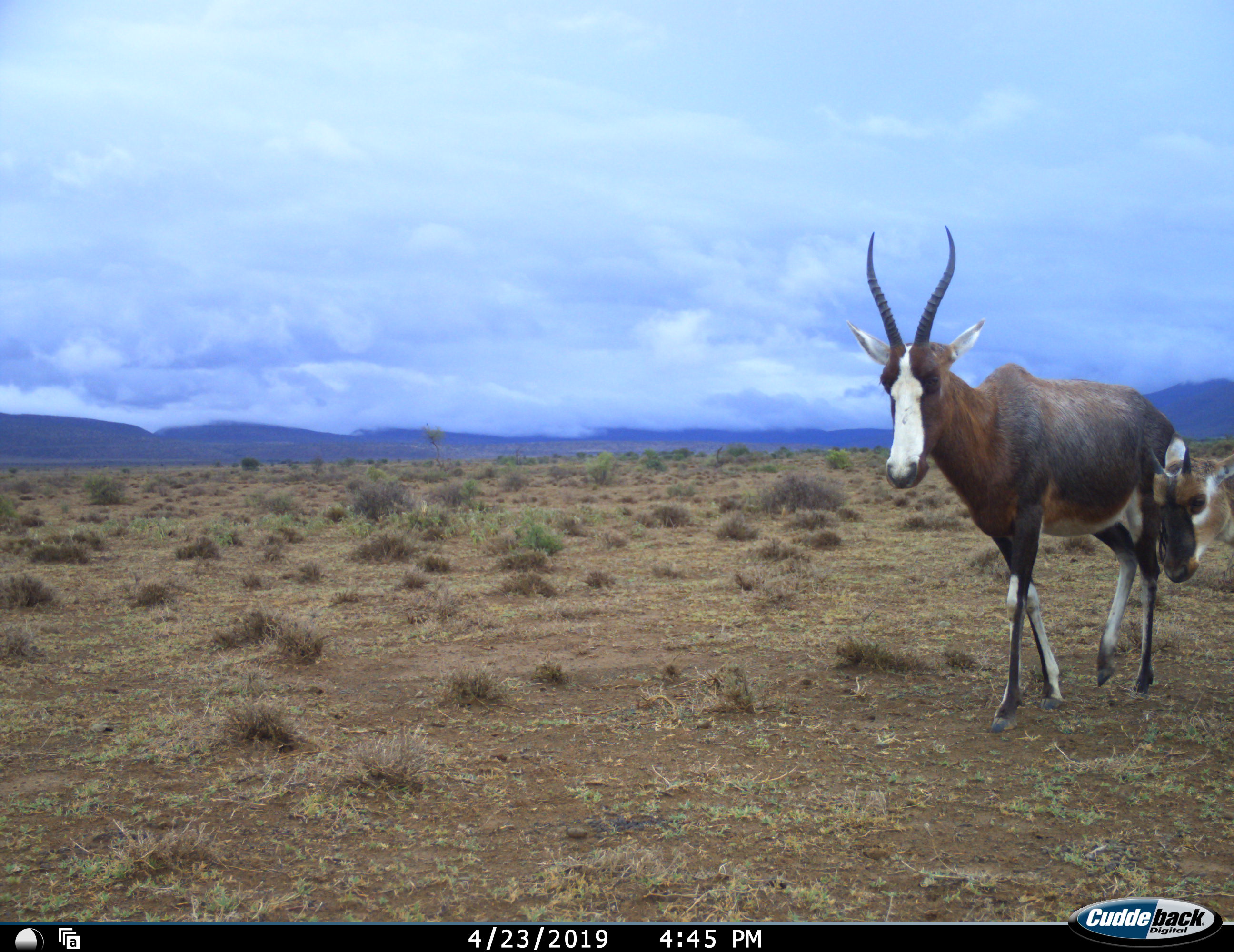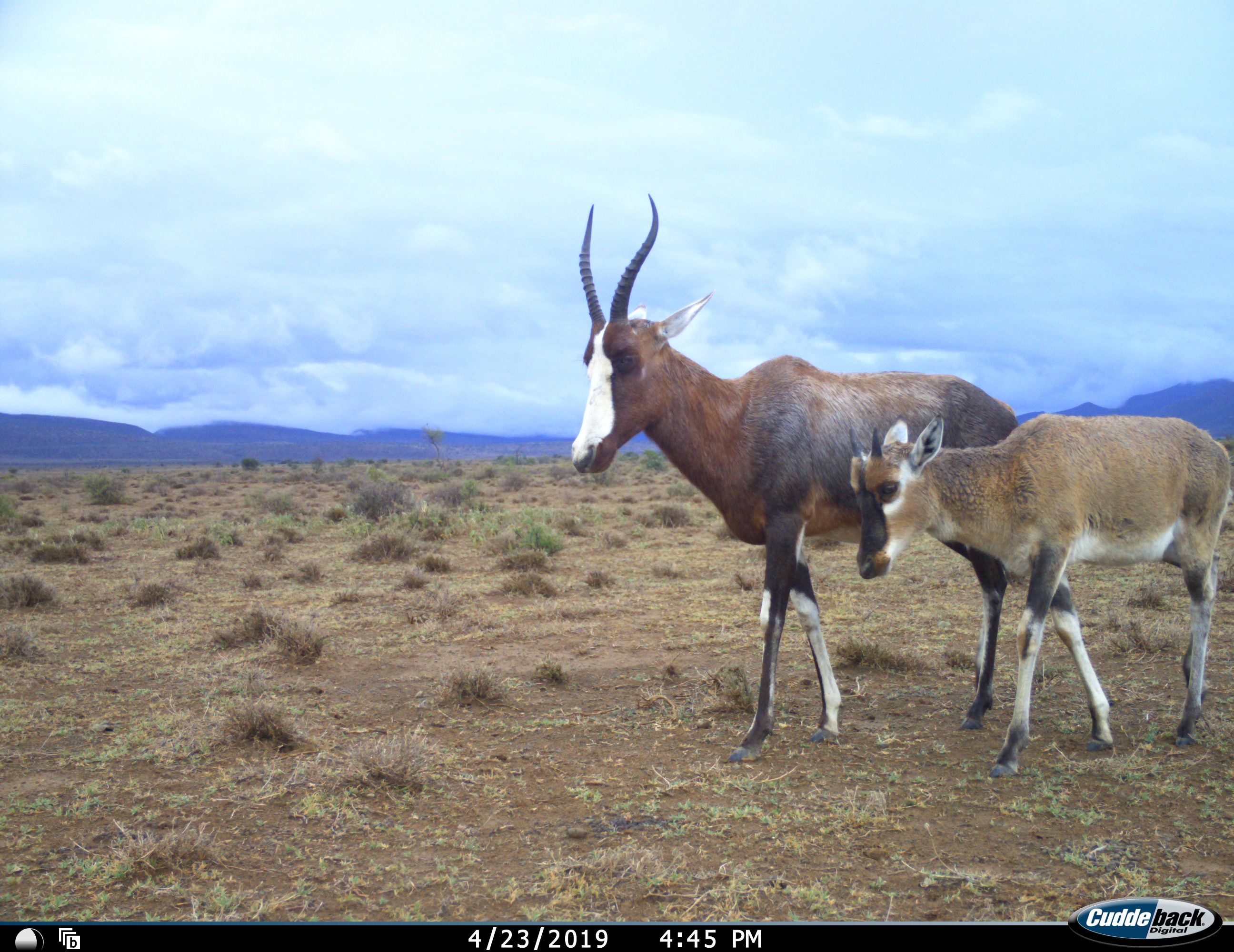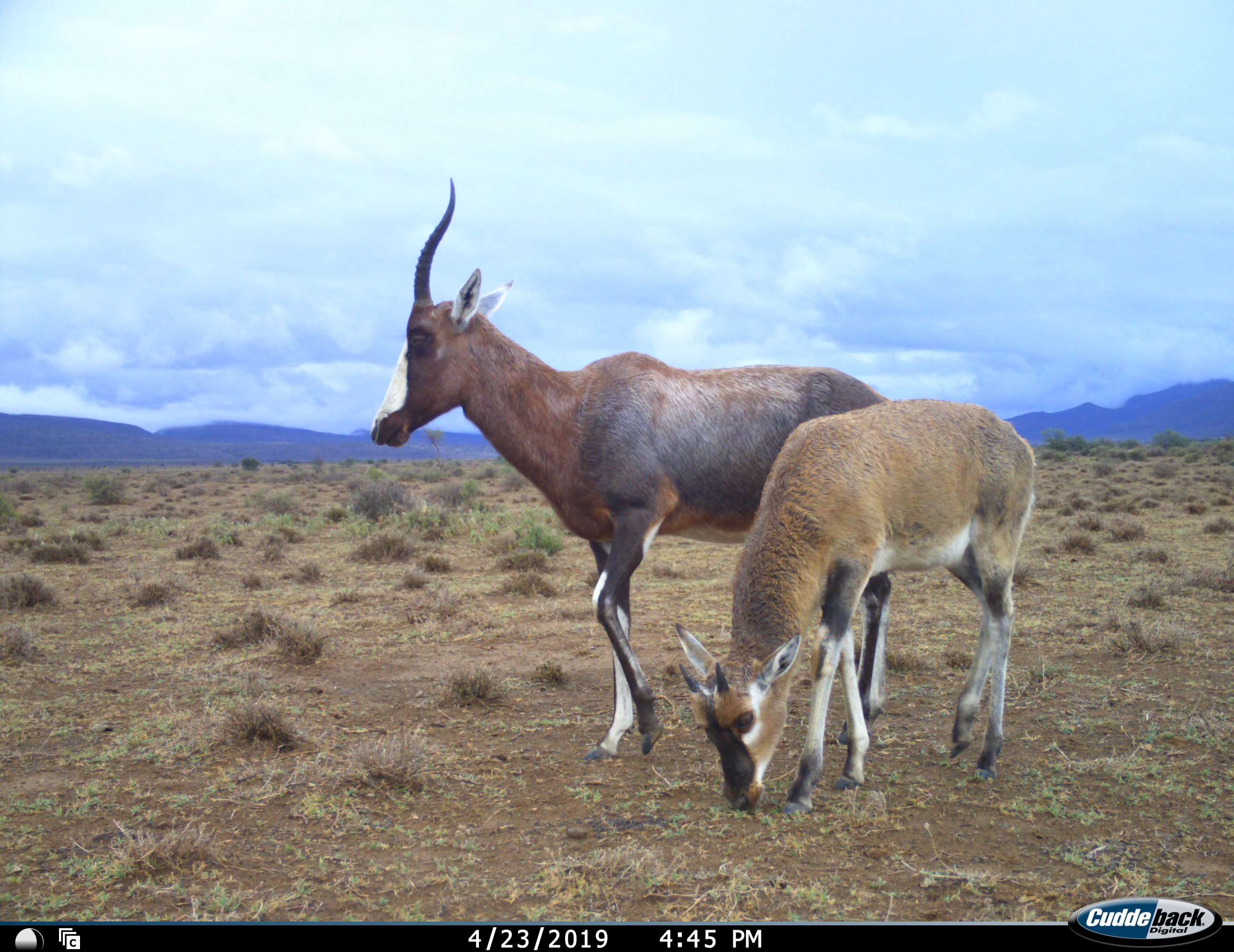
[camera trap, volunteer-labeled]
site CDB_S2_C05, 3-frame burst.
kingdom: Animalia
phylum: Chordata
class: Mammalia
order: Artiodactyla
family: Bovidae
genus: Damaliscus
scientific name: Damaliscus pygargus phillipsi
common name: blesbok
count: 2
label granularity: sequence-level